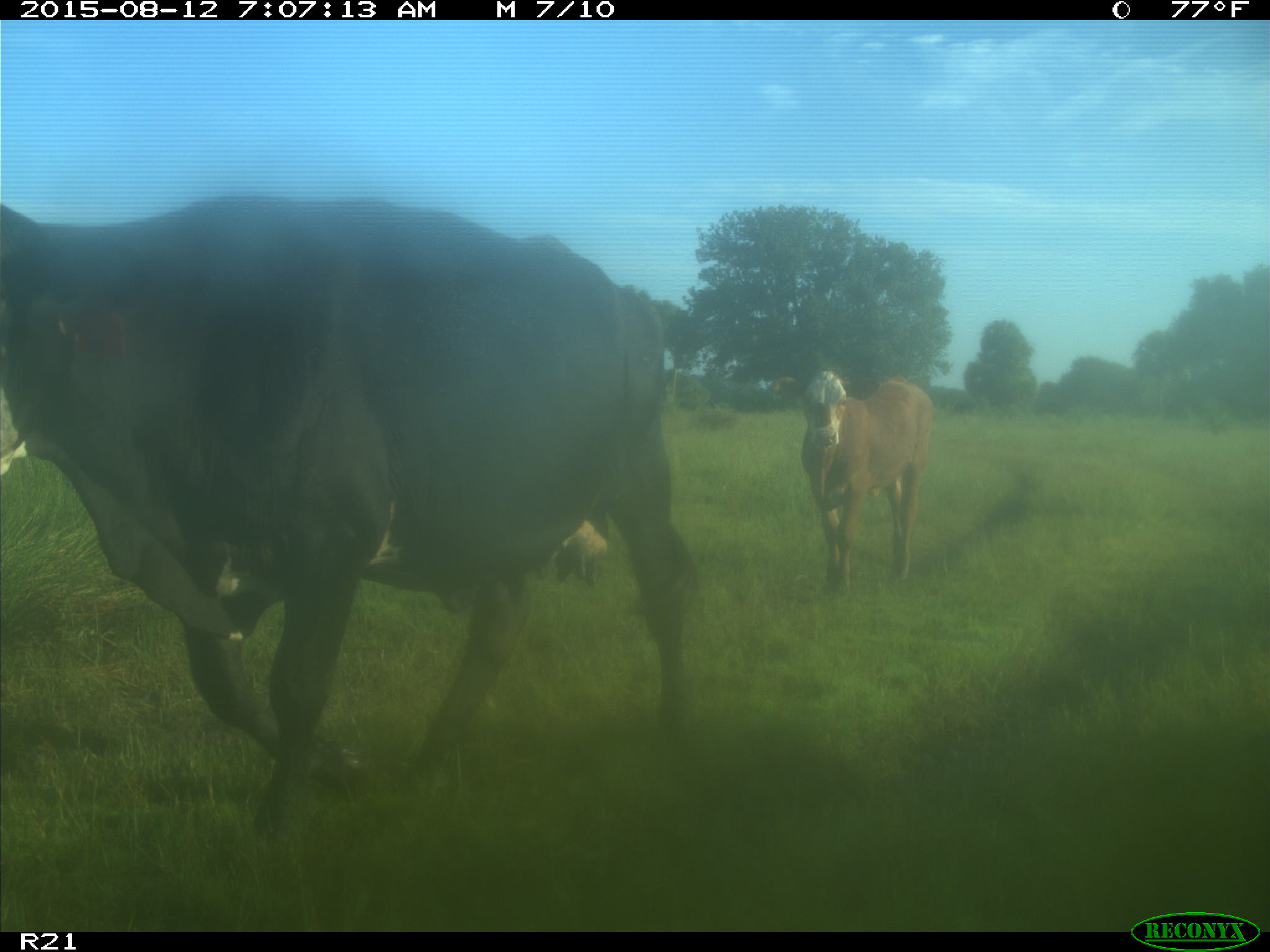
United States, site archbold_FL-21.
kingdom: Animalia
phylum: Chordata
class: Mammalia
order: Artiodactyla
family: Bovidae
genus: Bos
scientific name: Bos taurus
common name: domestic cow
Bos taurus (domestic cow).